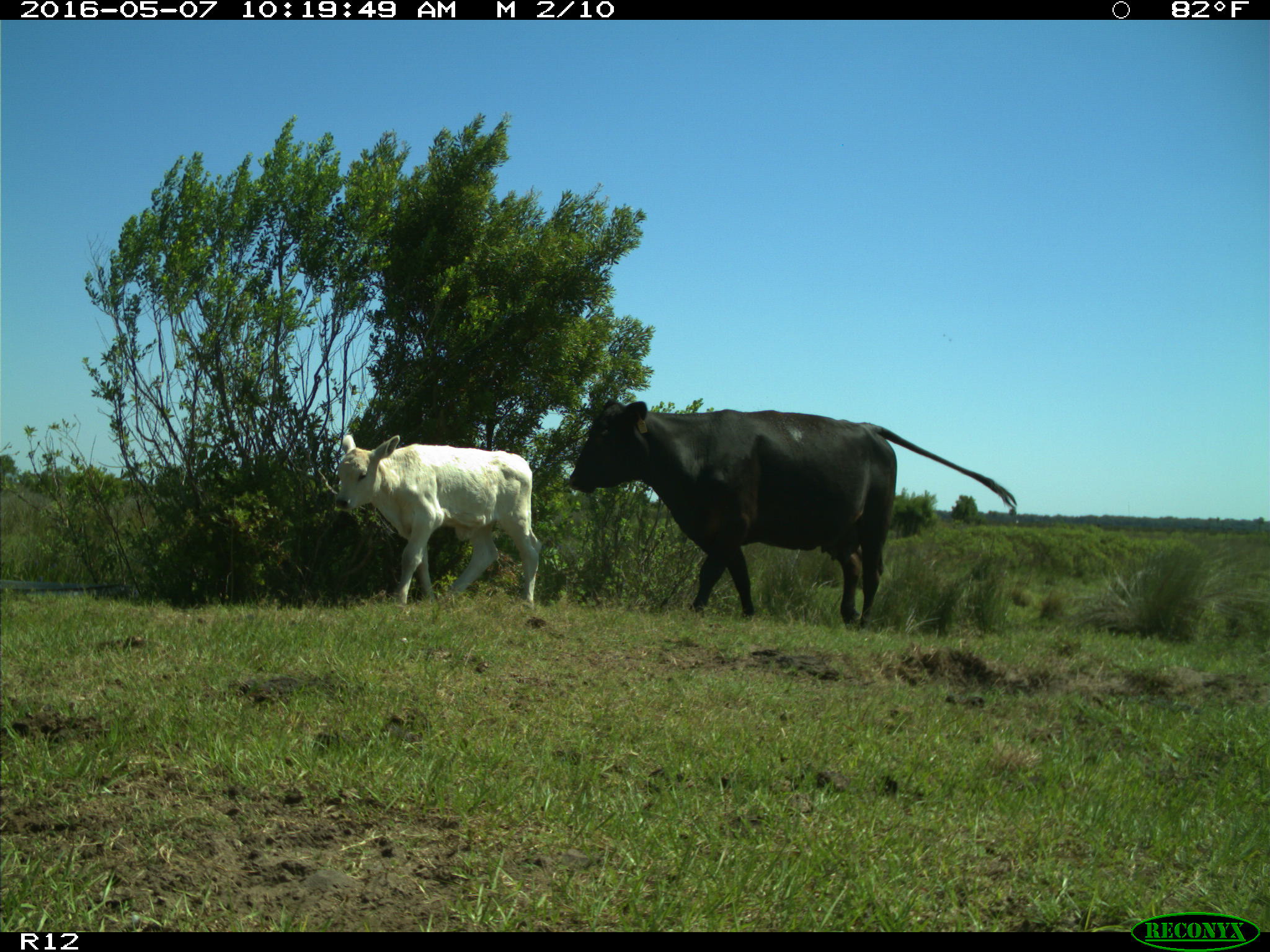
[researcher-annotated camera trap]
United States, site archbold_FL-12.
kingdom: Animalia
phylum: Chordata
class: Mammalia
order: Artiodactyla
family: Bovidae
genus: Bos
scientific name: Bos taurus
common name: domestic cow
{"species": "Bos taurus (domestic cow)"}